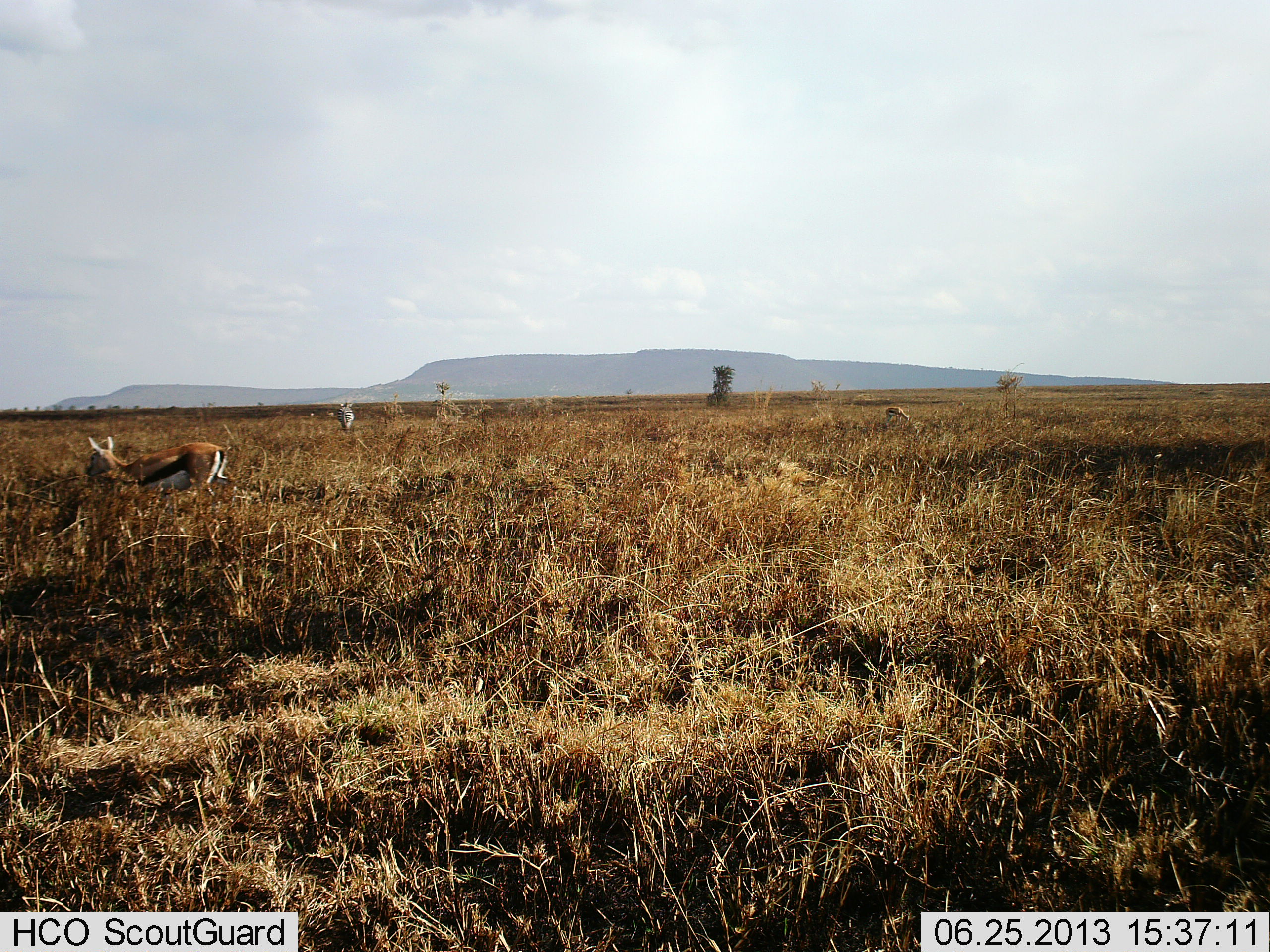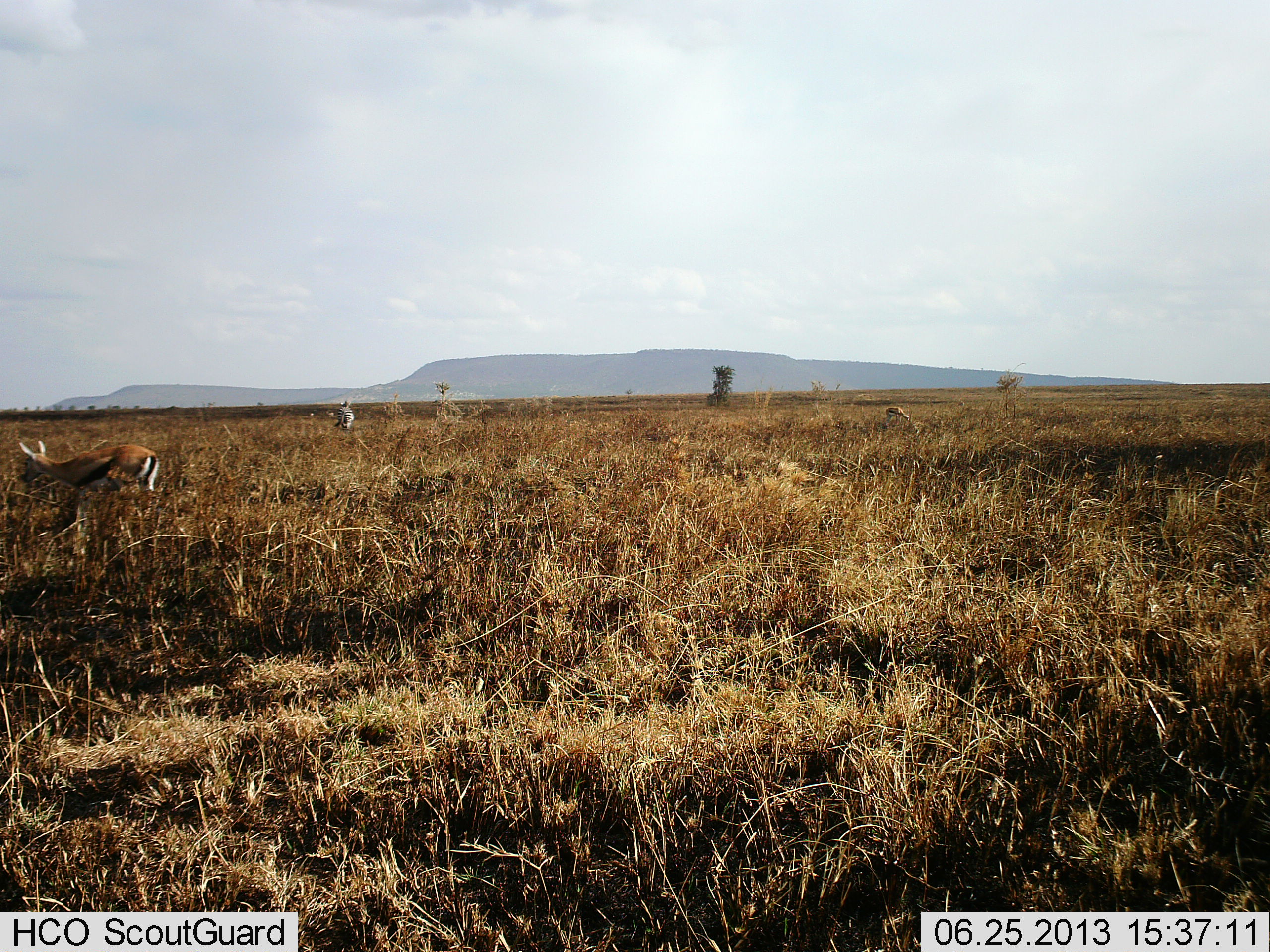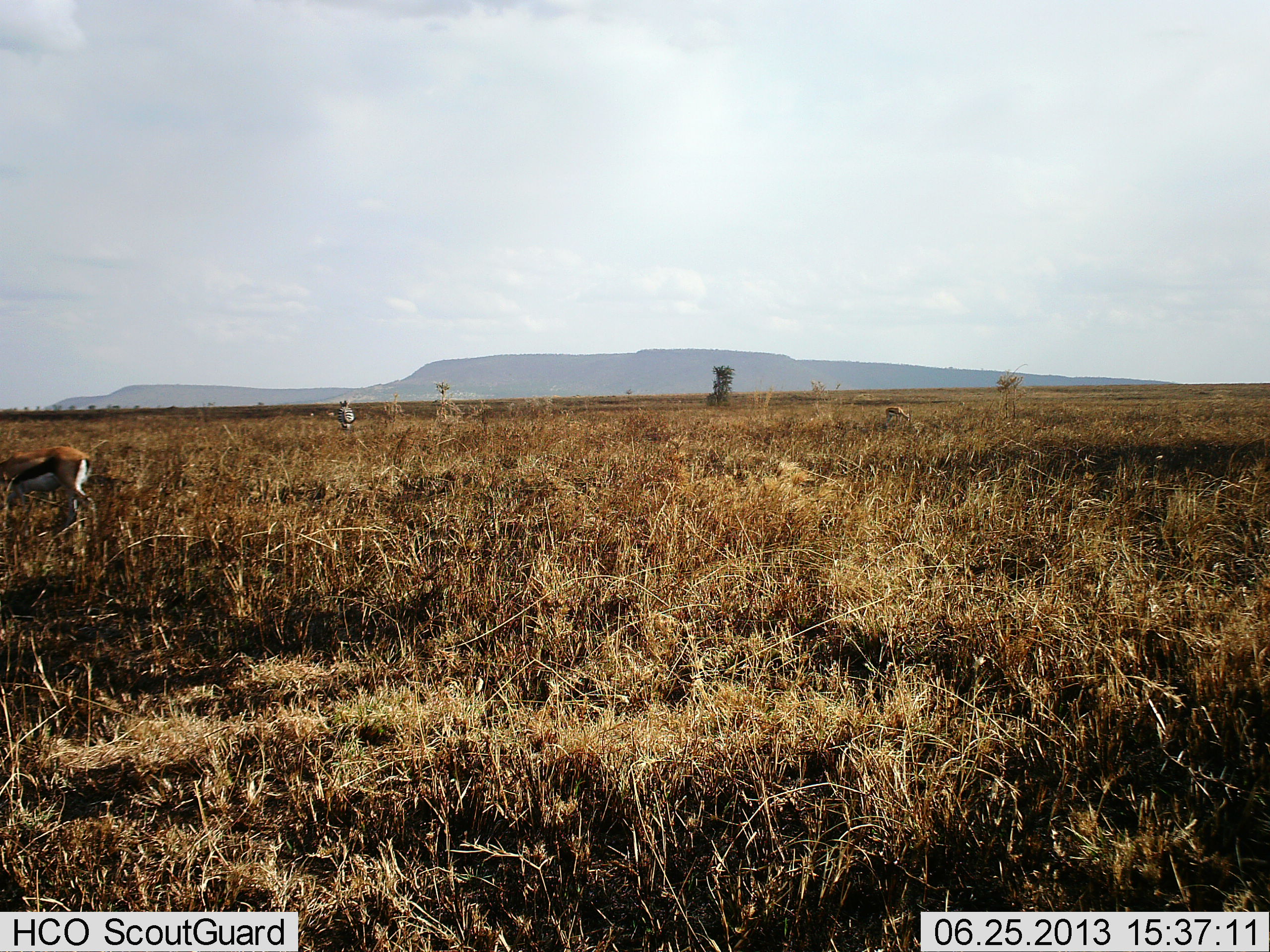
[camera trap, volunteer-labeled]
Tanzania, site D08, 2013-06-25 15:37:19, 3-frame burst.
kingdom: Animalia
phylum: Chordata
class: Mammalia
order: Artiodactyla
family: Bovidae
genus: Eudorcas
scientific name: Eudorcas thomsonii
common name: thomson's gazelle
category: gazellethomsons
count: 2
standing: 25%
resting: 0%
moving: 80%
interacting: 0%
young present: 0%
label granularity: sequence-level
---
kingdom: Animalia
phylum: Chordata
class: Mammalia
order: Perissodactyla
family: Equidae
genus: Equus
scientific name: Equus quagga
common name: plains zebra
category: zebra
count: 1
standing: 80%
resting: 0%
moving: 10%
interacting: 0%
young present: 0%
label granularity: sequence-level